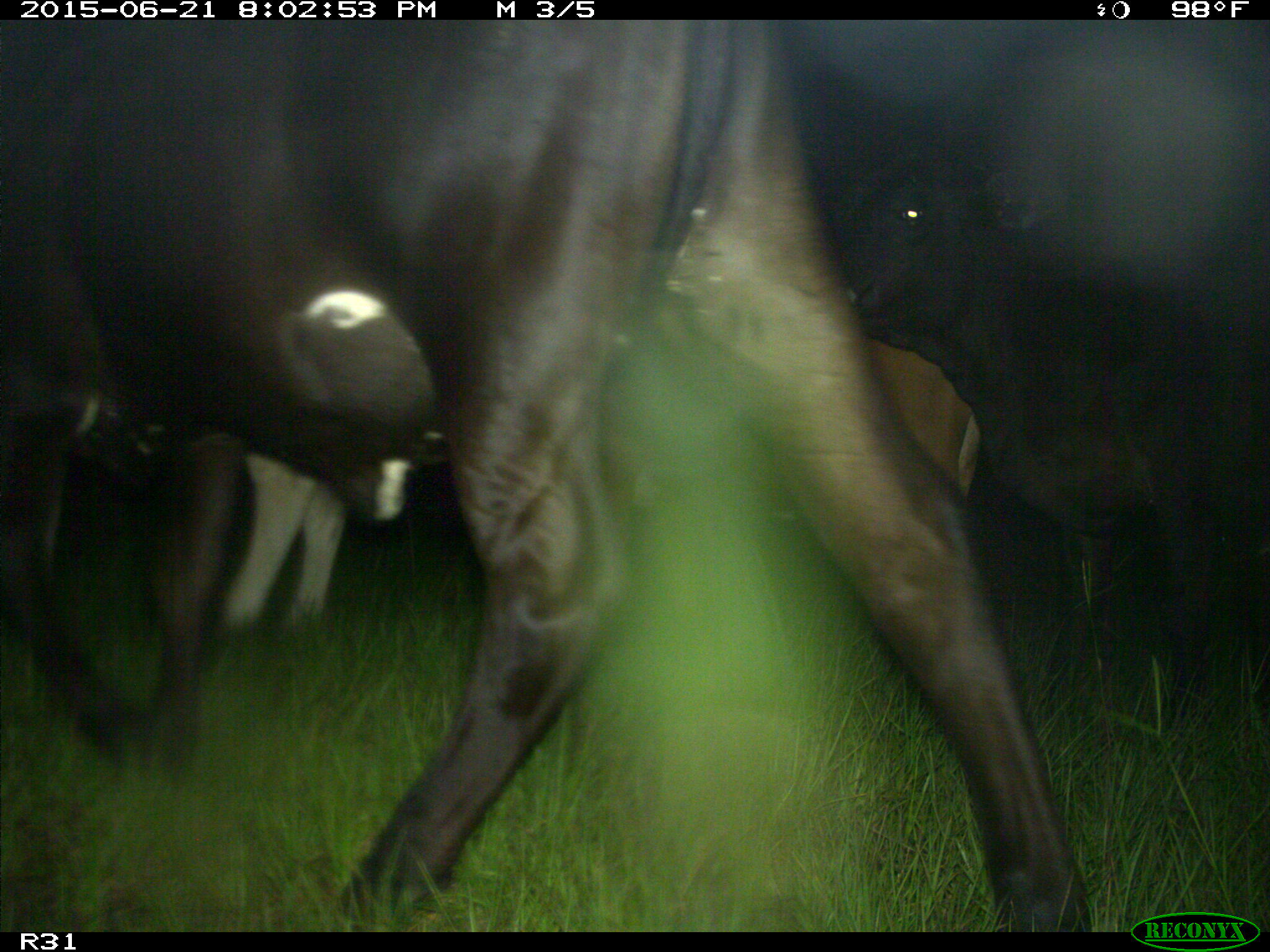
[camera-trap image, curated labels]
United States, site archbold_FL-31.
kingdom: Animalia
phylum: Chordata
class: Mammalia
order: Artiodactyla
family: Bovidae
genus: Bos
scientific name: Bos taurus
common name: domestic cow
Bos taurus (domestic cow).